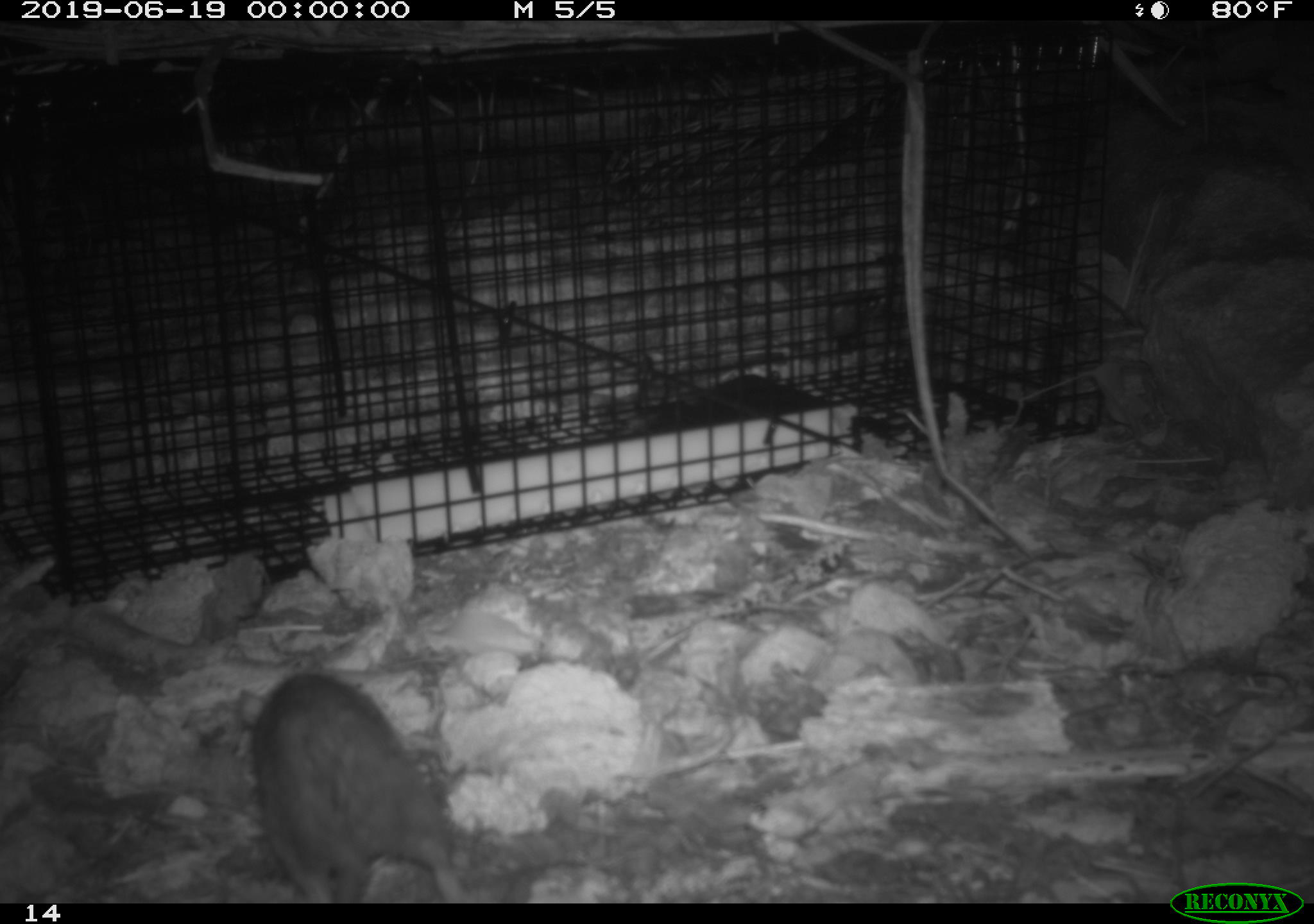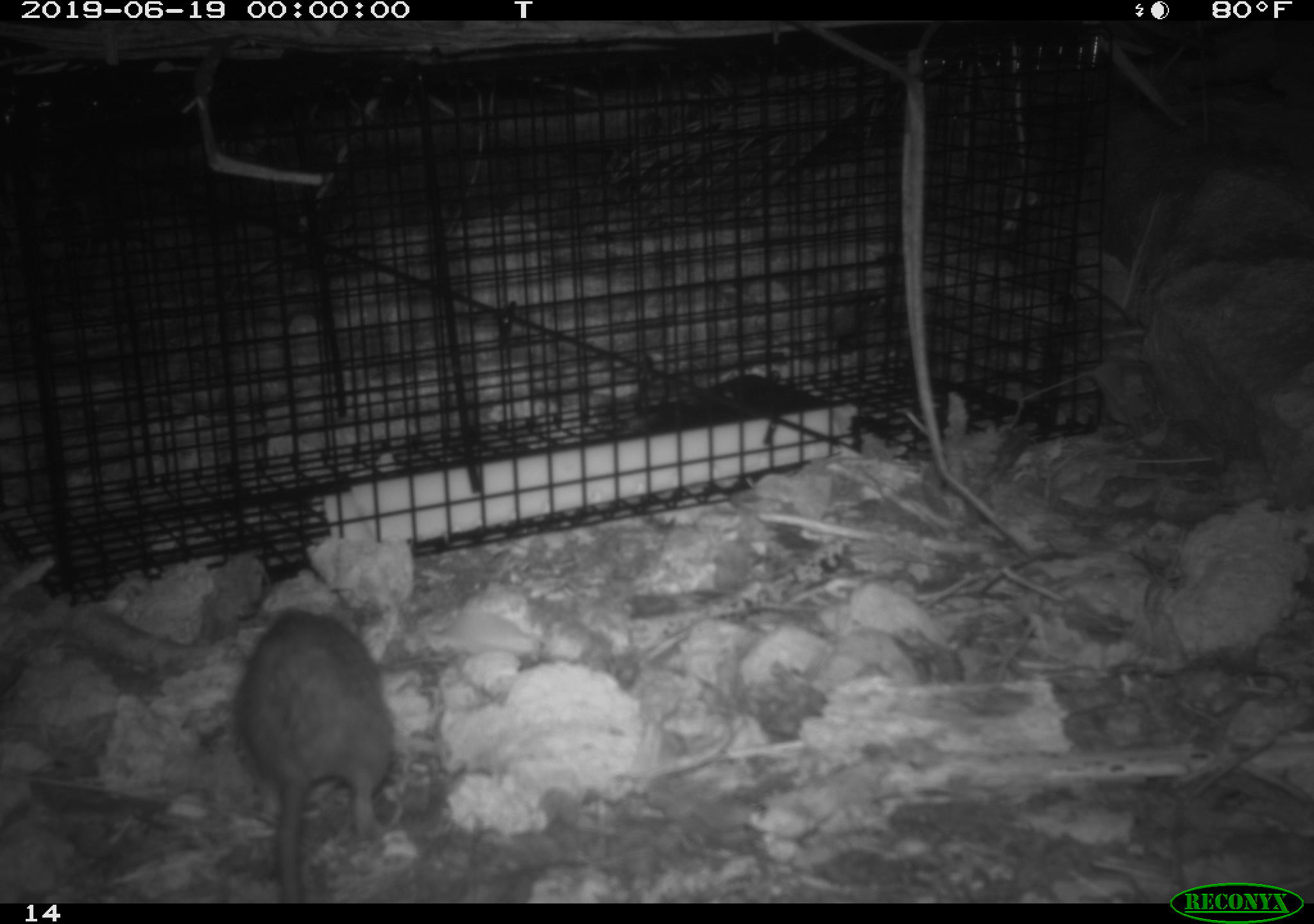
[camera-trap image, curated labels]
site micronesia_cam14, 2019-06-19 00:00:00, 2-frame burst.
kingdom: Animalia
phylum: Chordata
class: Mammalia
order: Rodentia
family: Muridae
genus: Rattus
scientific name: Rattus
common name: rat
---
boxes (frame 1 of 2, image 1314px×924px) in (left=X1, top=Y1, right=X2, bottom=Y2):
rat: (left=235, top=670, right=478, bottom=899)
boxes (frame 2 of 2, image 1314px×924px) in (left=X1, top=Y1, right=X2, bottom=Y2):
rat: (left=230, top=603, right=403, bottom=899)